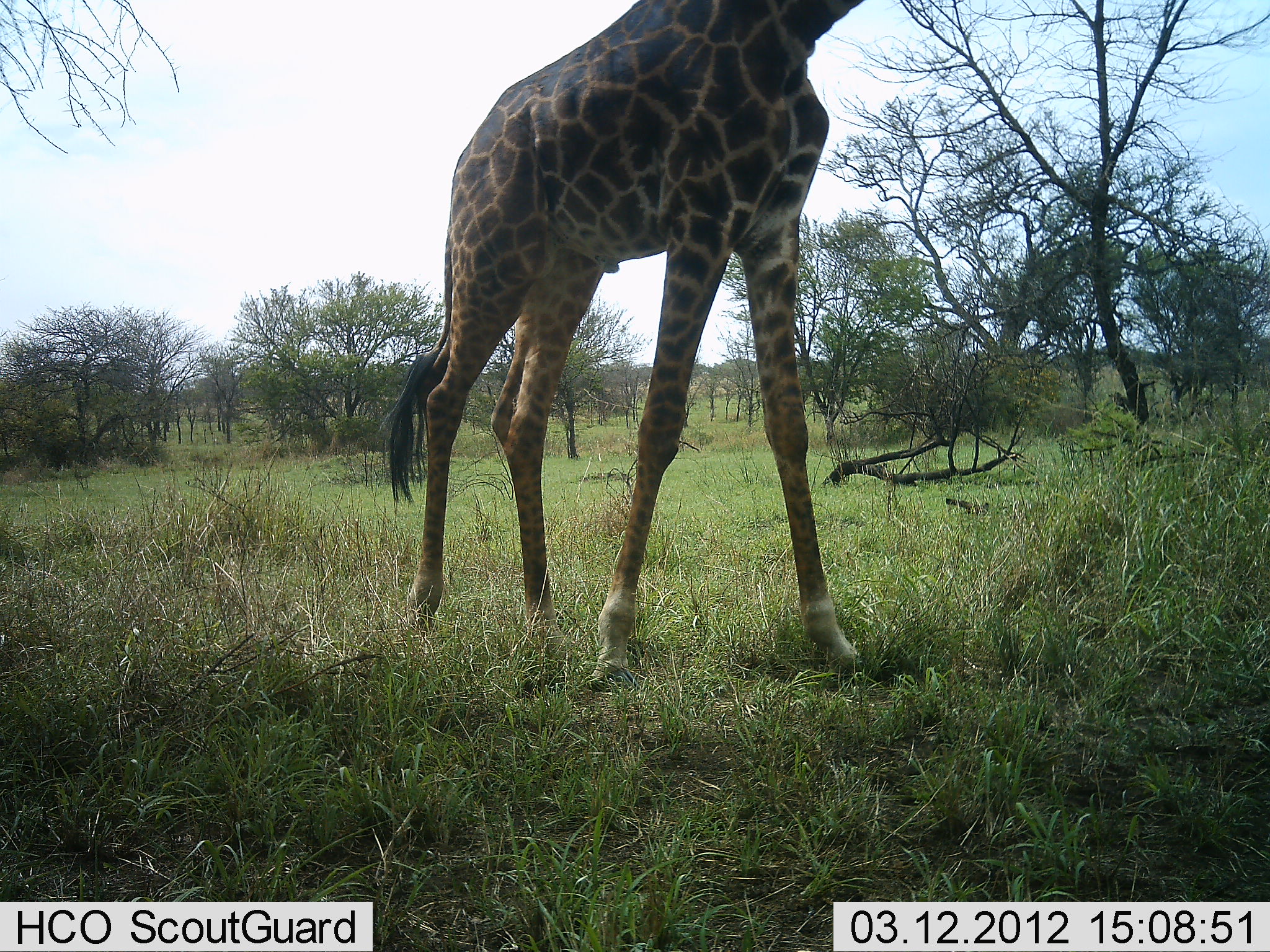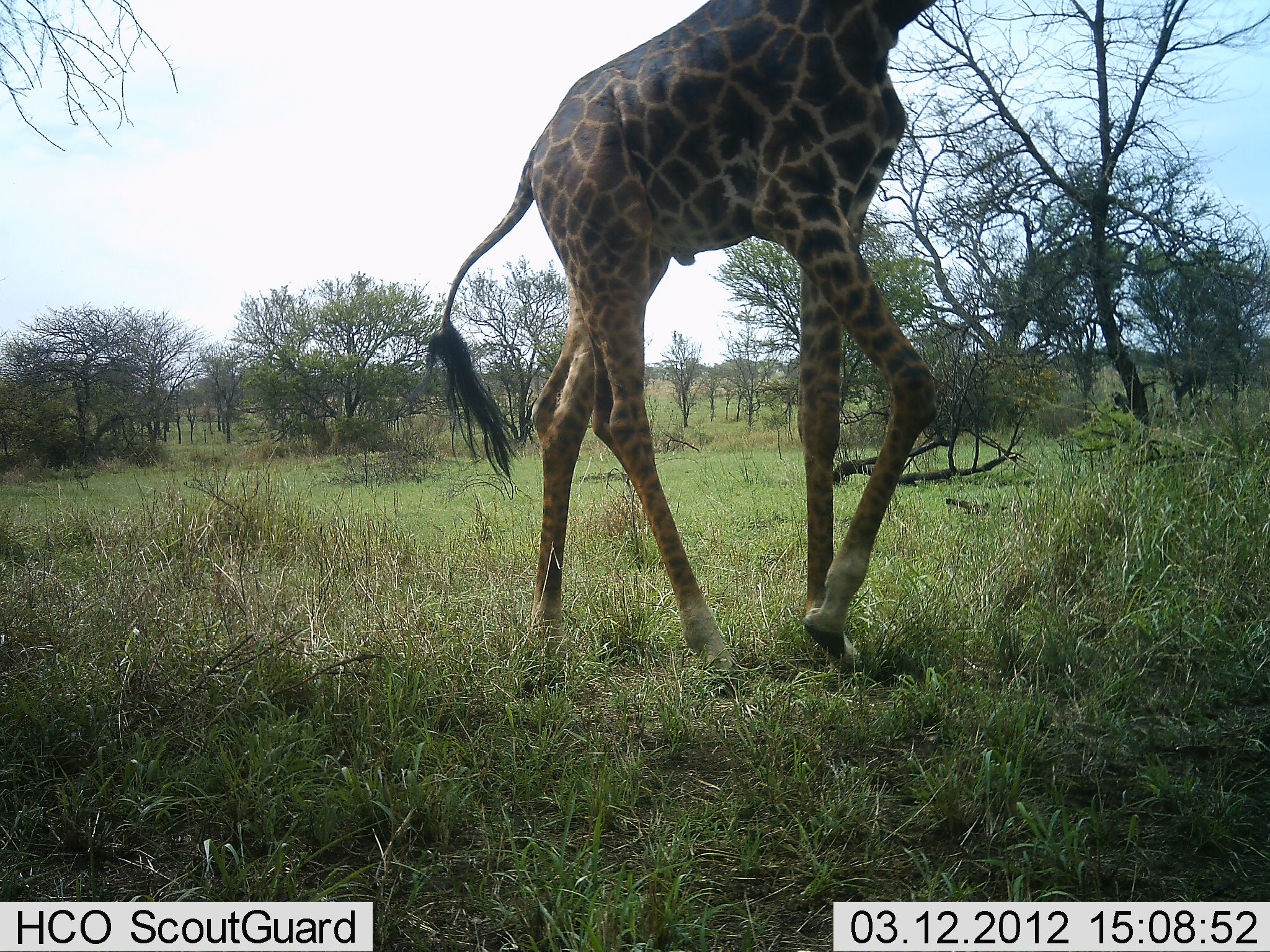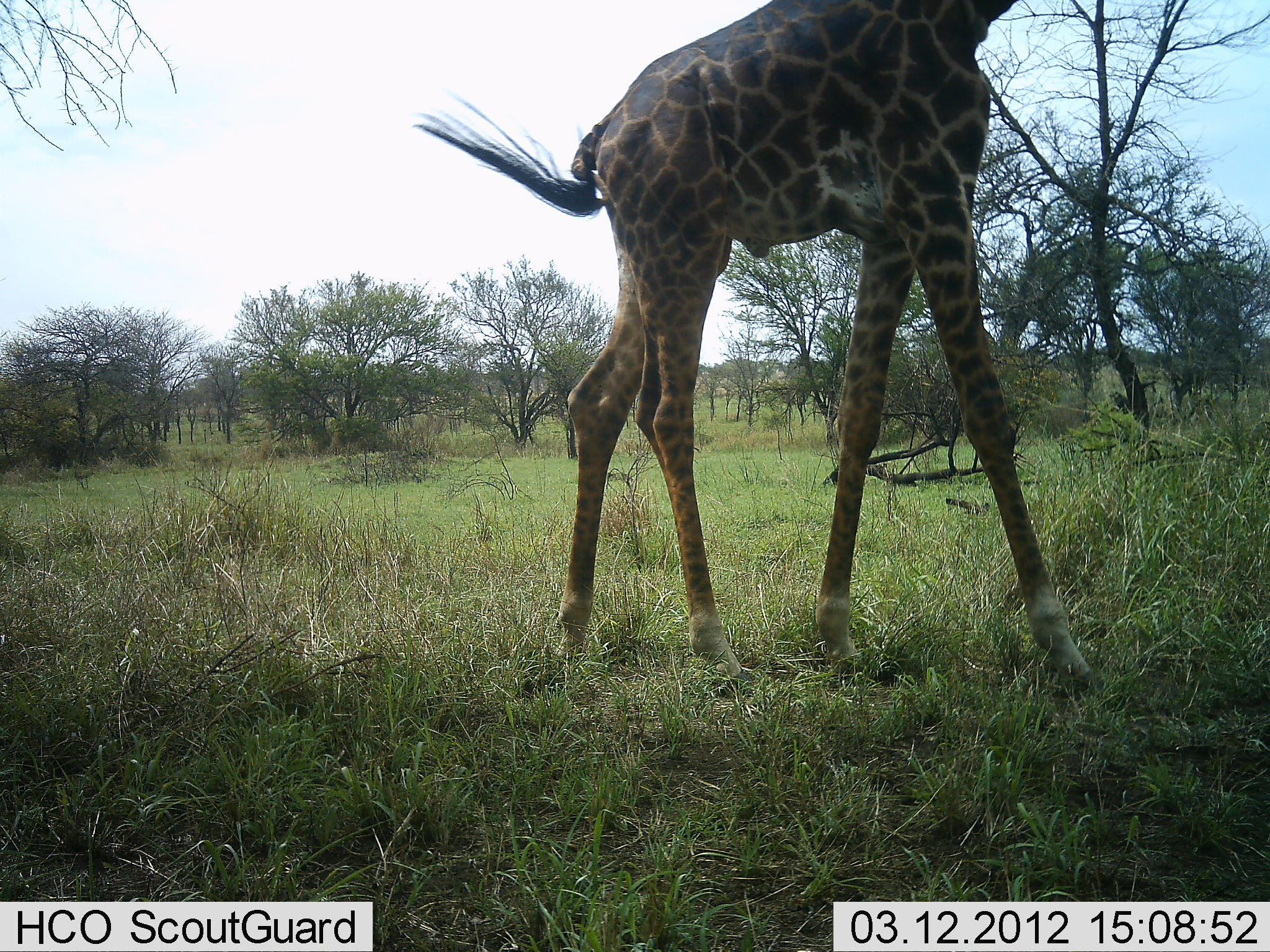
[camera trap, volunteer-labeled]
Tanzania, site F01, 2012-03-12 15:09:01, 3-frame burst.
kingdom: Animalia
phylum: Chordata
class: Mammalia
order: Artiodactyla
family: Giraffidae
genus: Giraffa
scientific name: Giraffa camelopardalis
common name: giraffe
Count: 1.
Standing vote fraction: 27%.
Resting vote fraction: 0%.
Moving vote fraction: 80%.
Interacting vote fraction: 0%.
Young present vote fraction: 0%.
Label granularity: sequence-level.